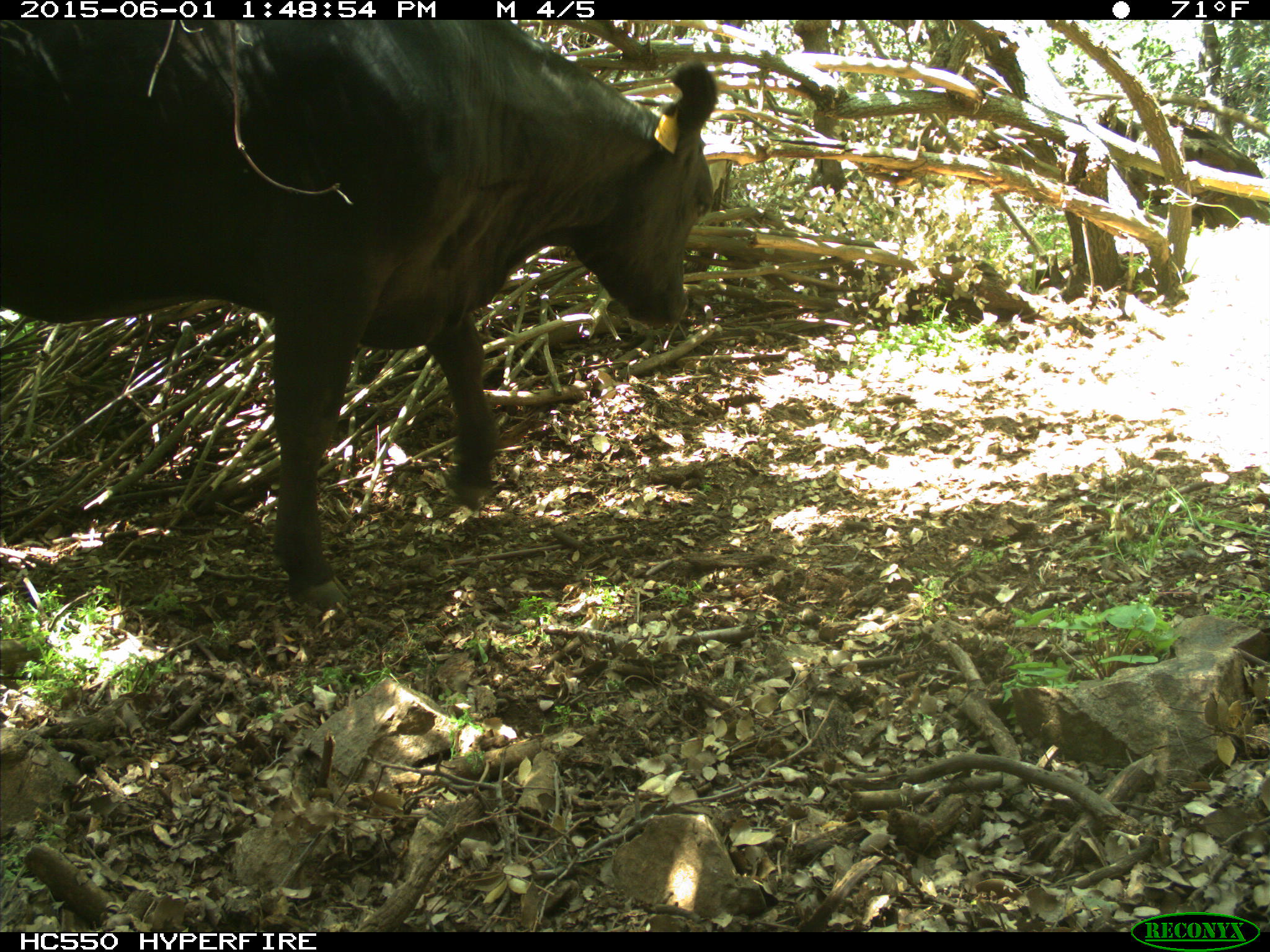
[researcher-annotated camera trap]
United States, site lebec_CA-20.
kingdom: Animalia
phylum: Chordata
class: Mammalia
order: Artiodactyla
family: Bovidae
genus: Bos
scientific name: Bos taurus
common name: domestic cow